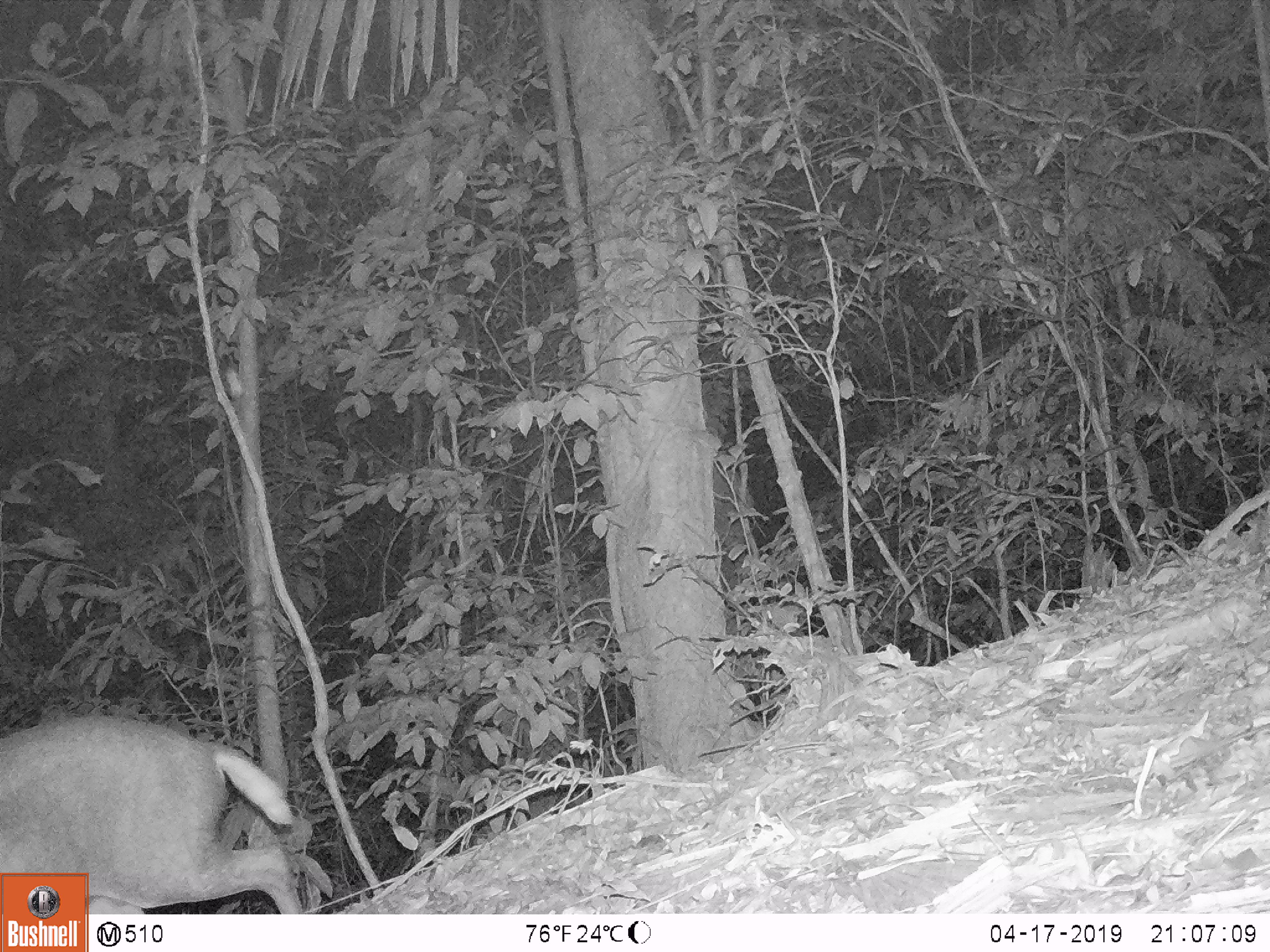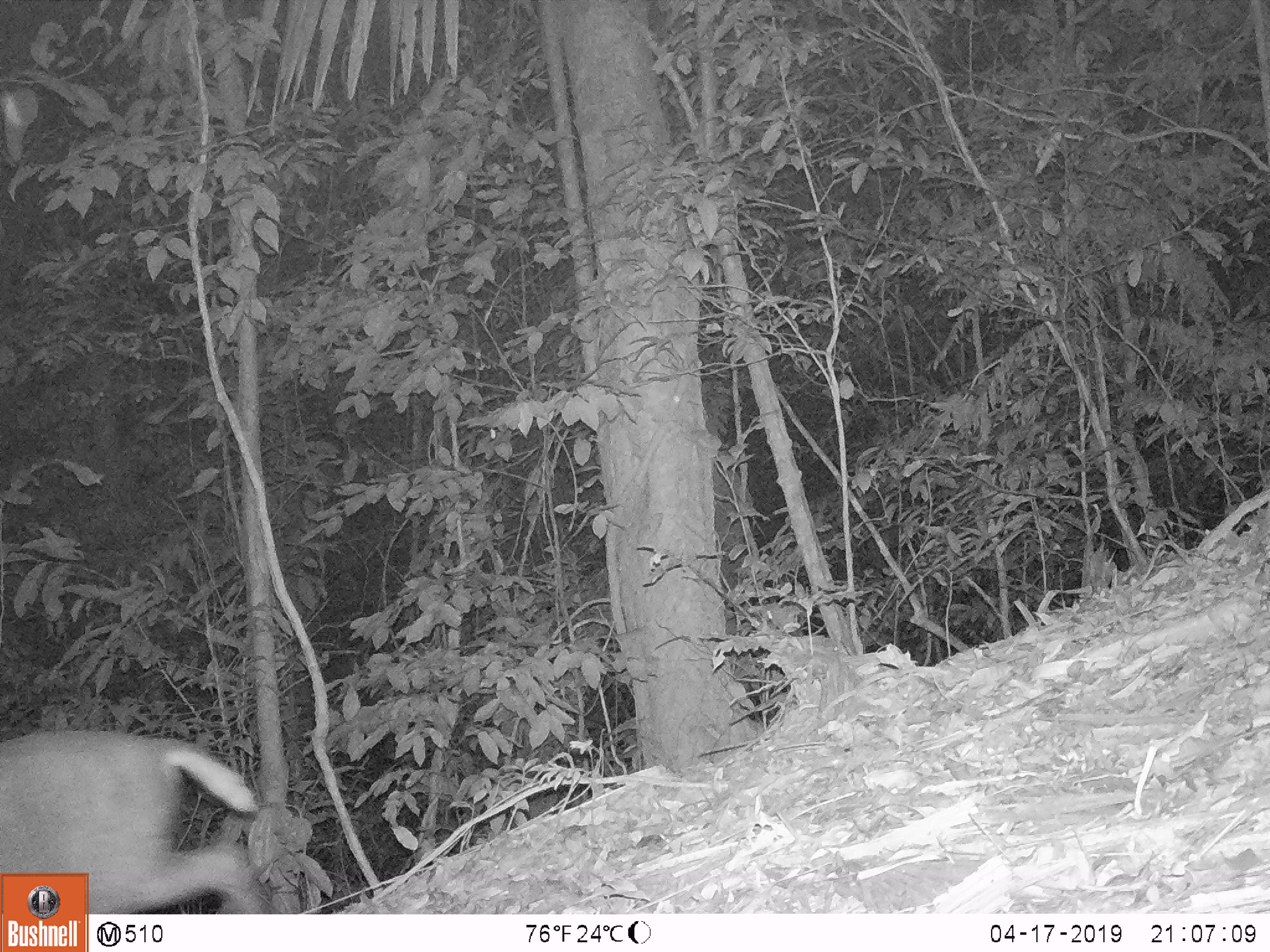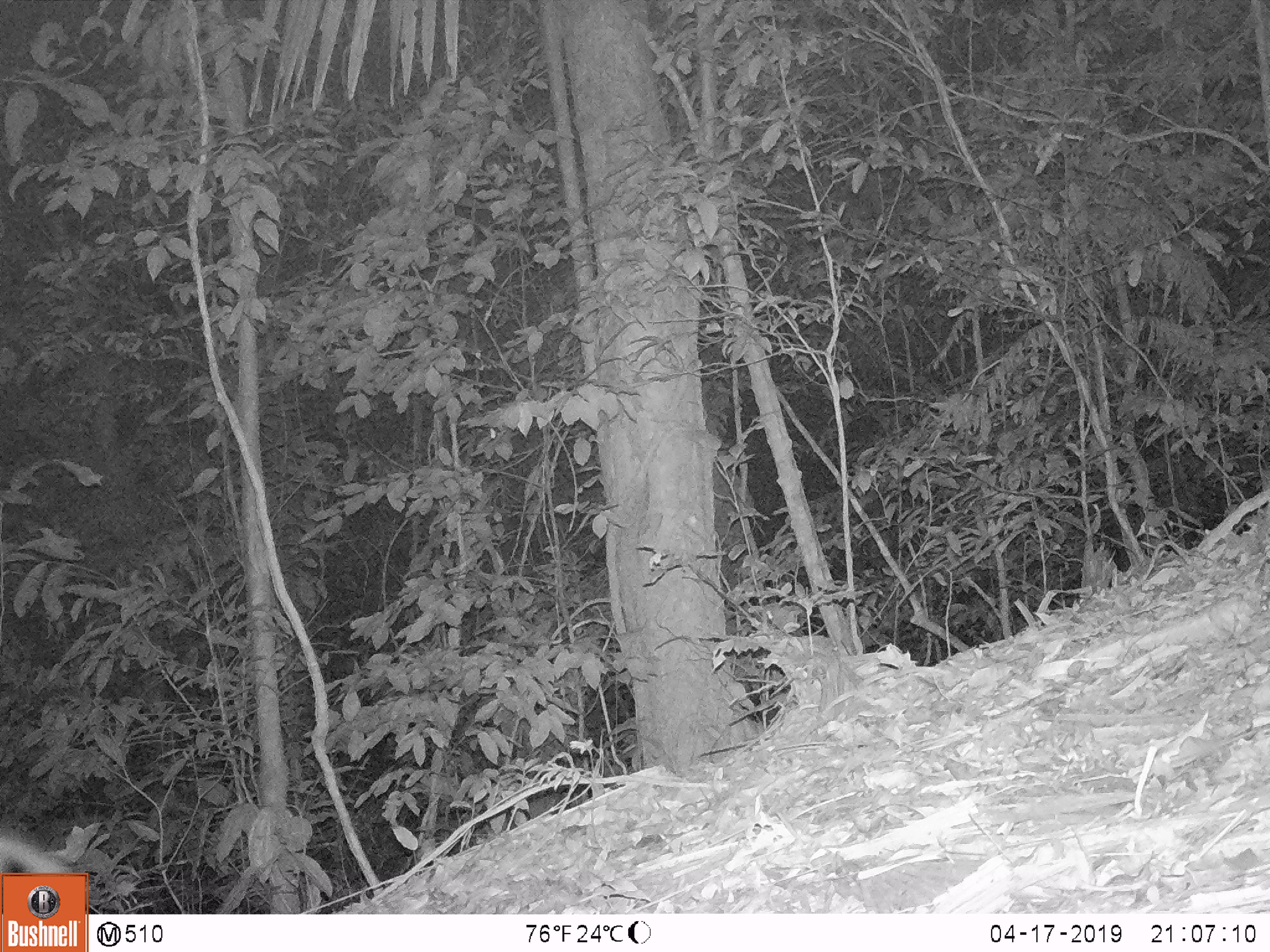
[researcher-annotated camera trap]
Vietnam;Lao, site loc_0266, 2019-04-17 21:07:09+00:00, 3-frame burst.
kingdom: Animalia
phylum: Chordata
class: Mammalia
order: Artiodactyla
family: Cervidae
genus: Muntiacus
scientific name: Muntiacus rooseveltorum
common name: roosevelt's muntjac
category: roosevelts muntjac group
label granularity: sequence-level